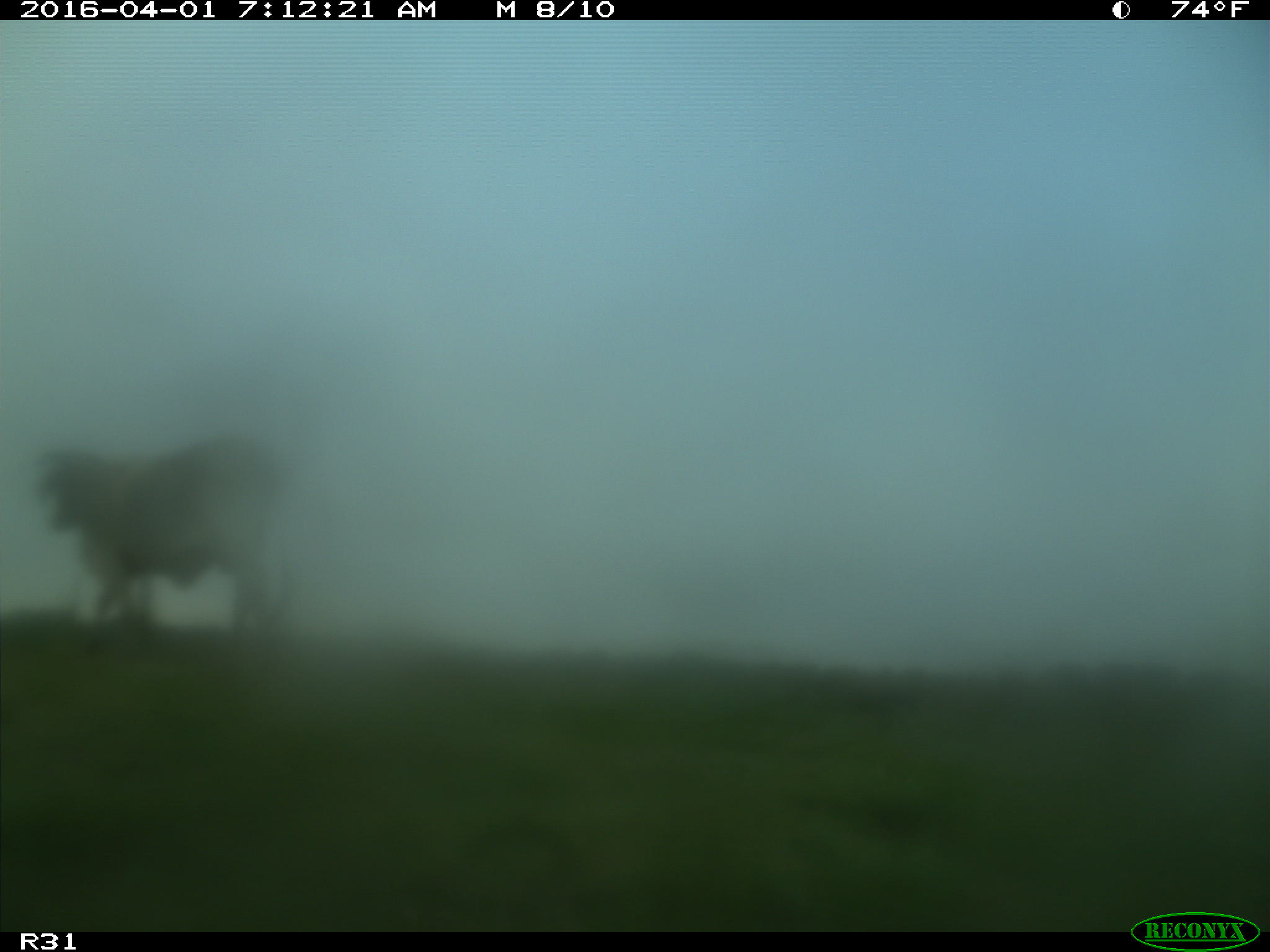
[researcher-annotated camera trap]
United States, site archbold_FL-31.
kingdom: Animalia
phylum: Chordata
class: Mammalia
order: Artiodactyla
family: Bovidae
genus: Bos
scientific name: Bos taurus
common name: domestic cow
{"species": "Bos taurus (domestic cow)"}